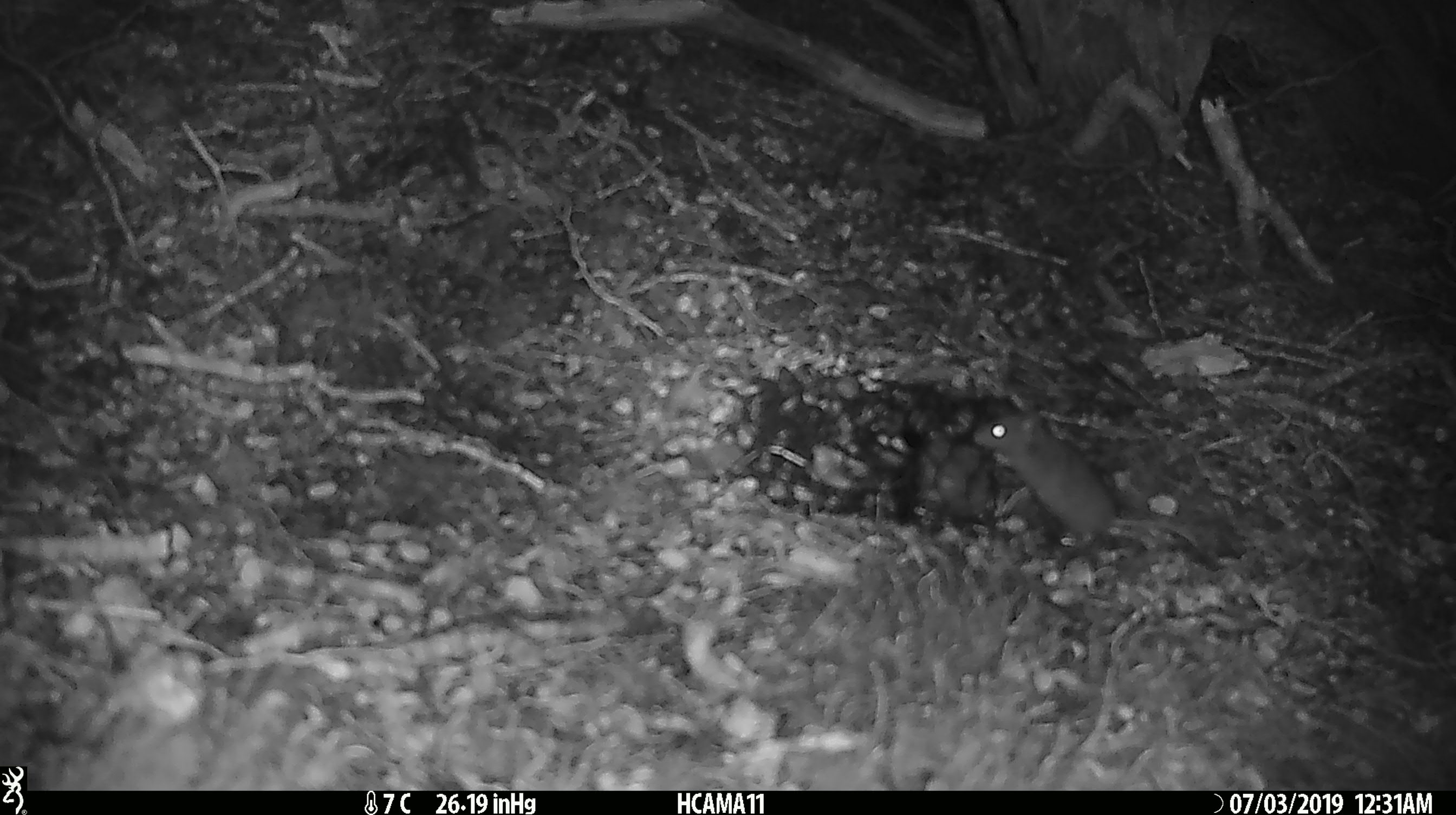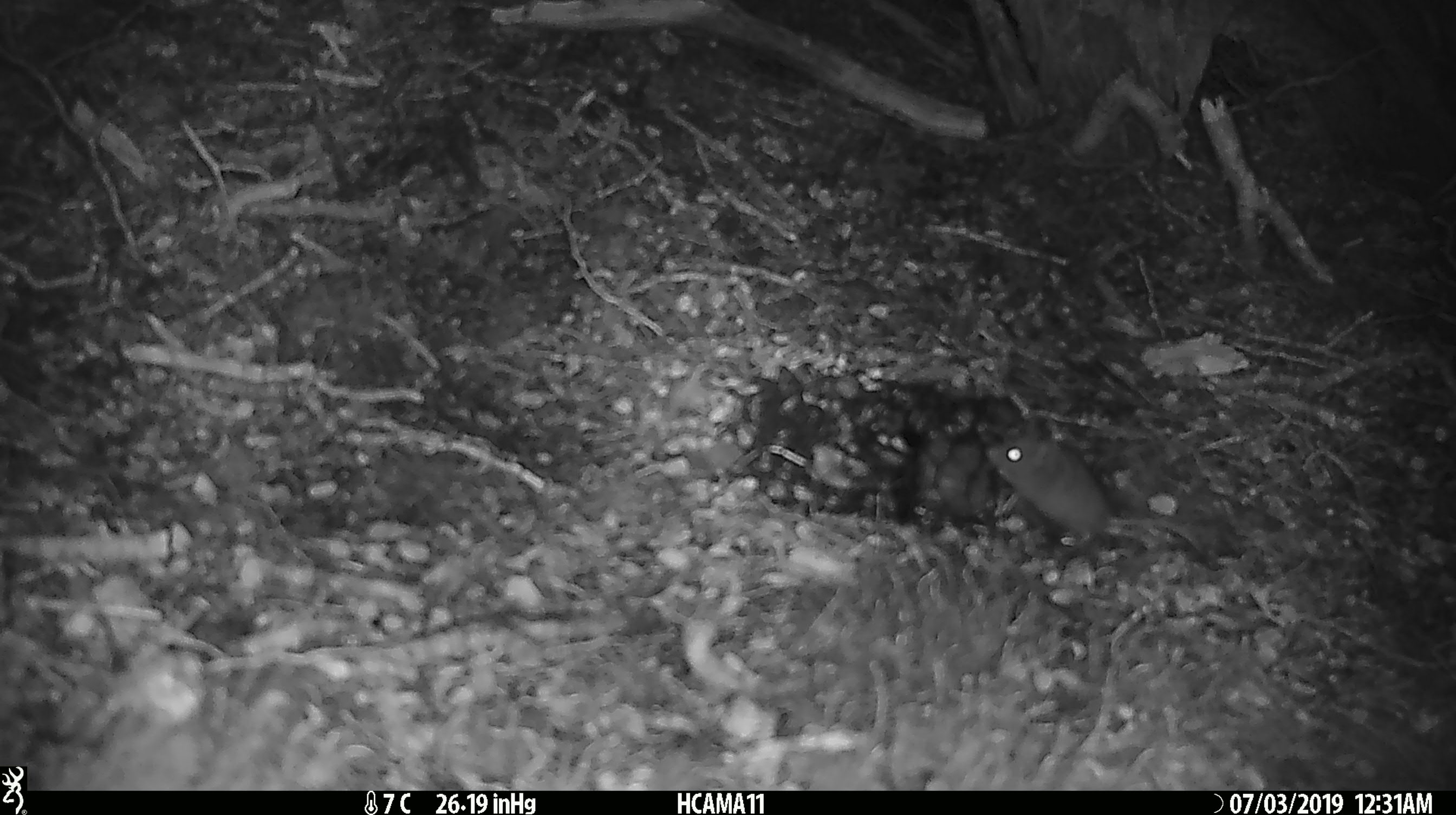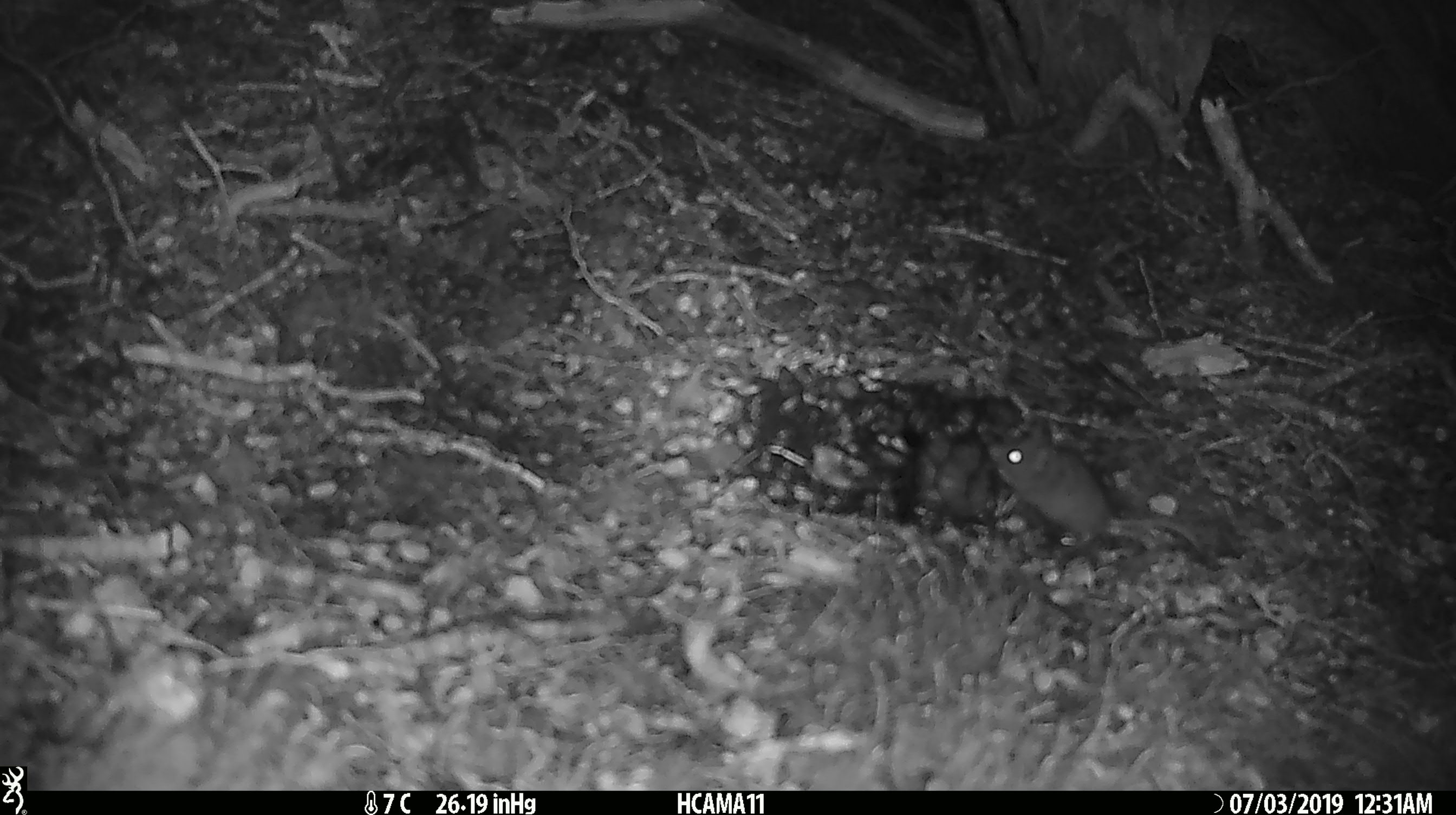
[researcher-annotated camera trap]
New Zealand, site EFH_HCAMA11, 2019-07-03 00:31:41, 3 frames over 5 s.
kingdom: Animalia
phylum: Chordata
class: Mammalia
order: Rodentia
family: Muridae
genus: Mus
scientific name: Mus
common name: mouse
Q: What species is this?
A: Mouse (Mus).